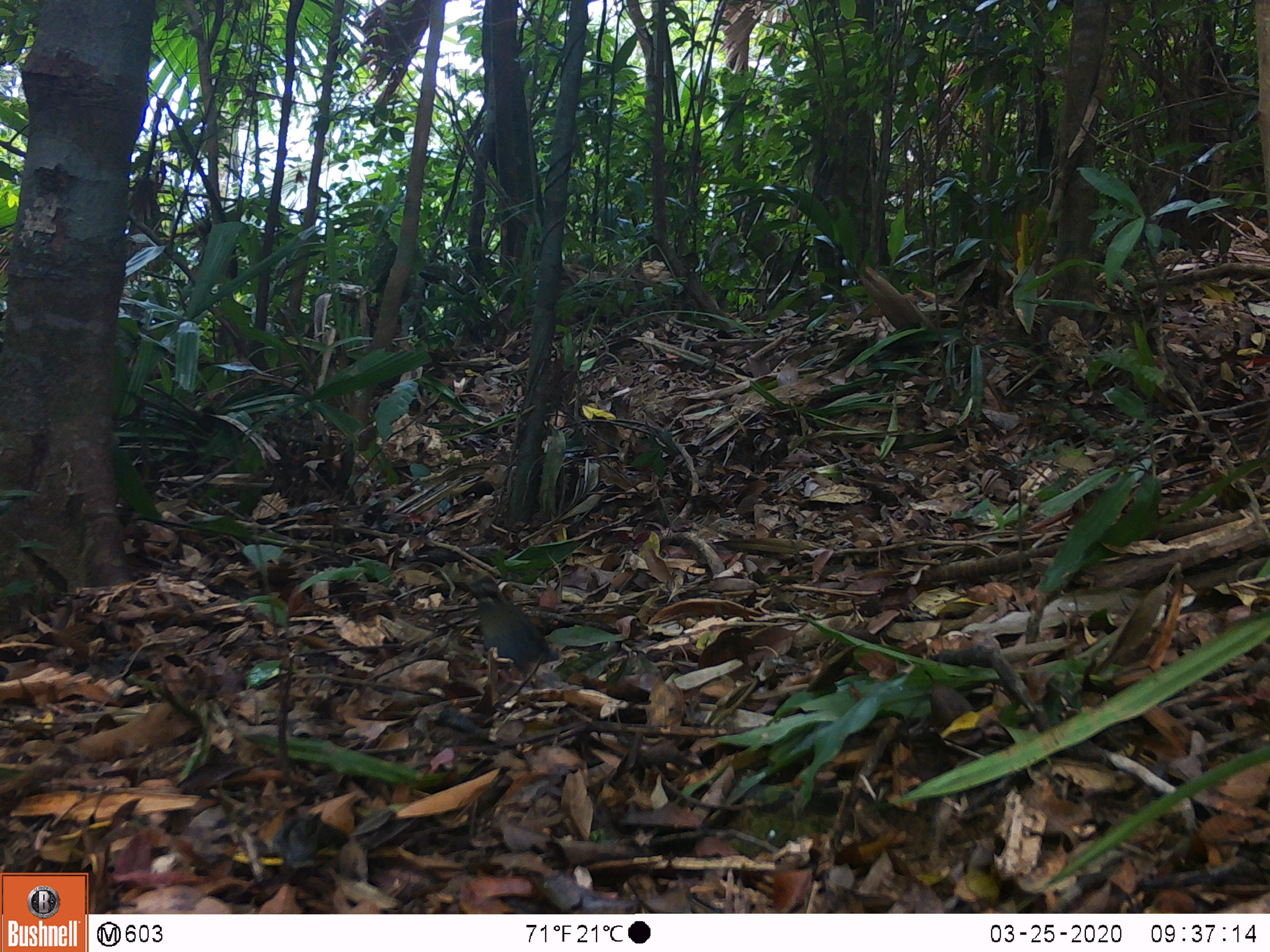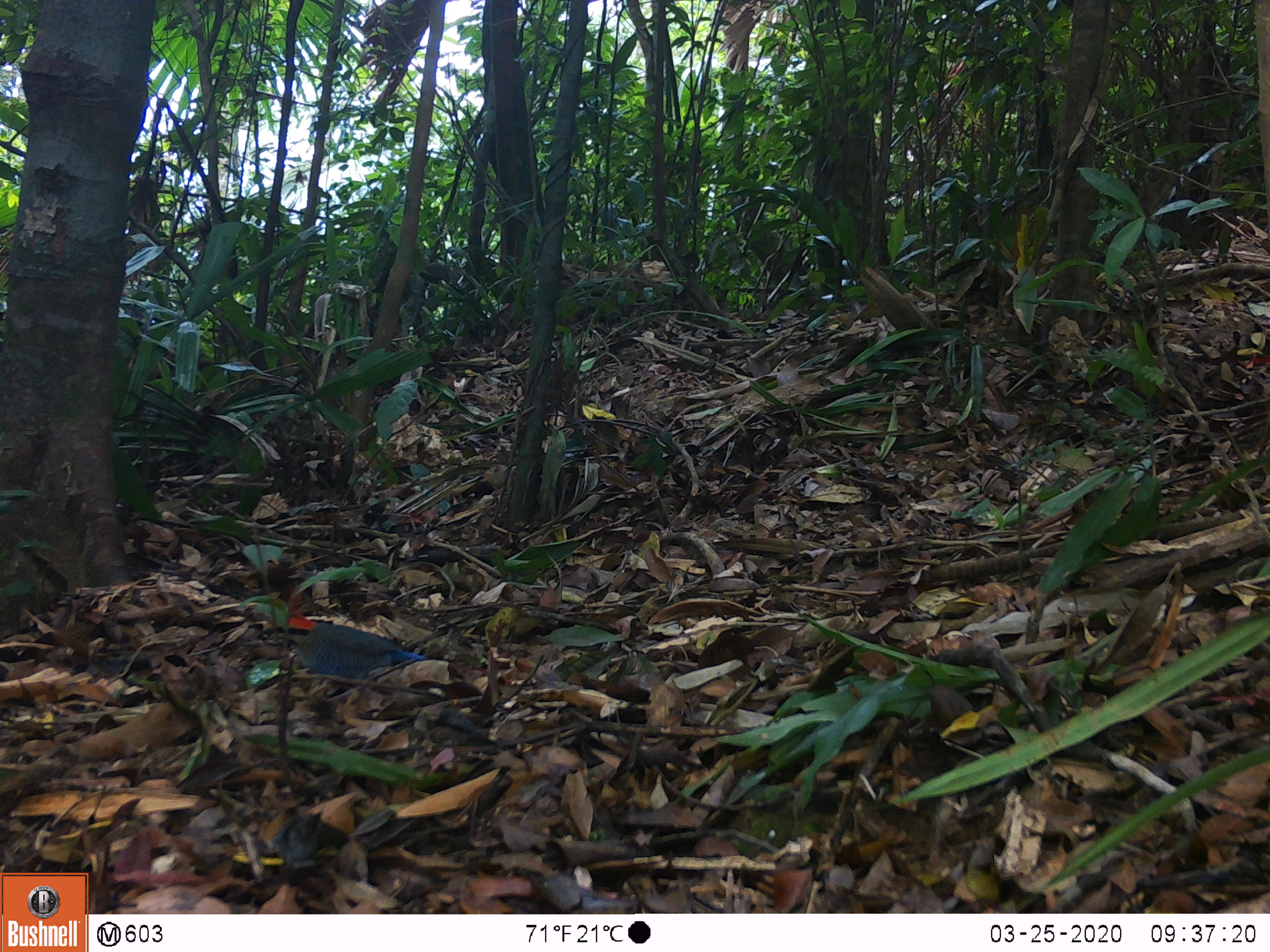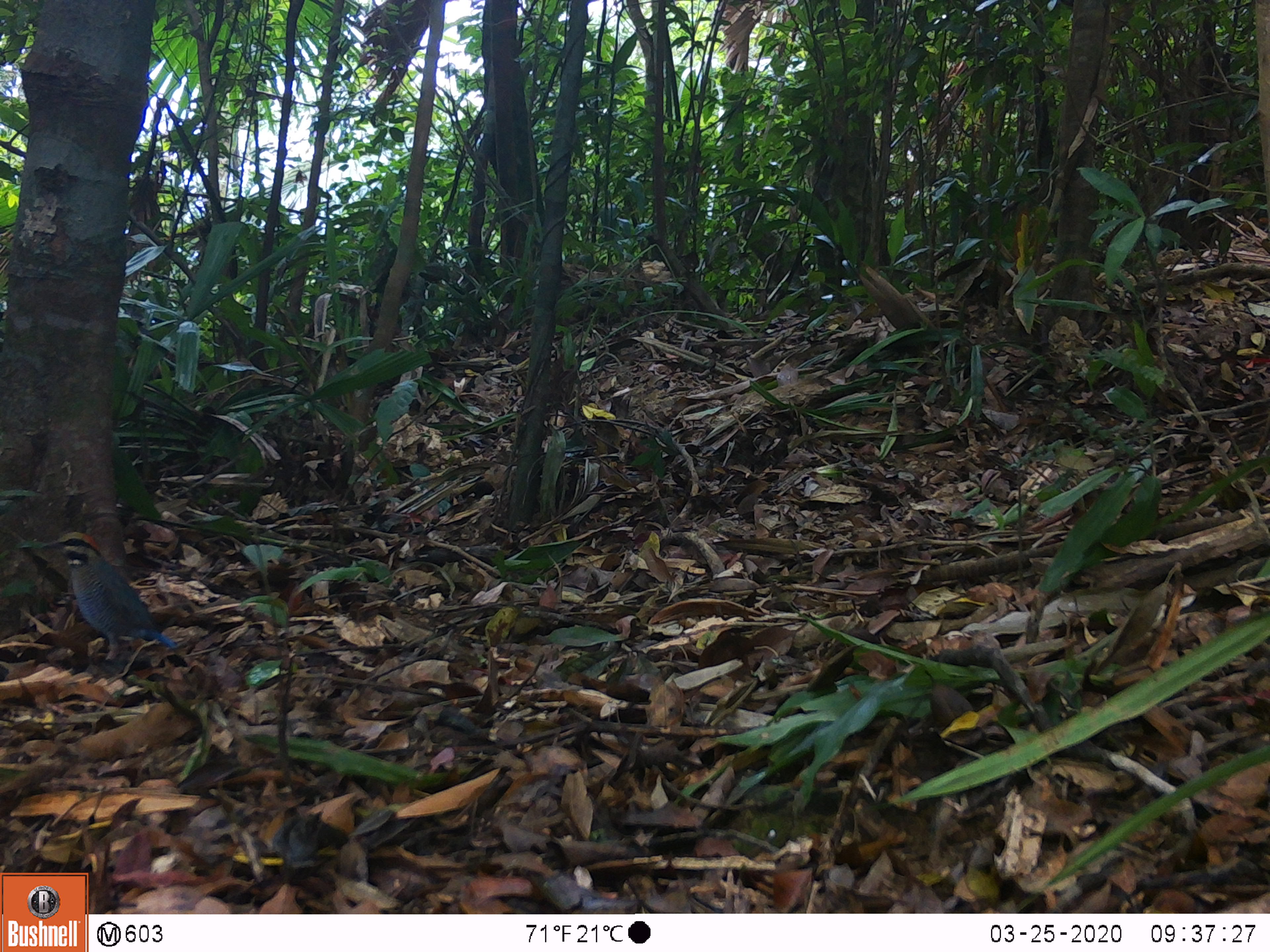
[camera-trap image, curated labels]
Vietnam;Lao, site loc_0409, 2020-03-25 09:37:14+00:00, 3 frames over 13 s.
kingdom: Animalia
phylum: Chordata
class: Aves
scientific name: Aves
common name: bird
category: unidentified bird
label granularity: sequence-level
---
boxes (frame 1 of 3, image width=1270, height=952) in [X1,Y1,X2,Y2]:
unidentified bird: [466,574,560,679]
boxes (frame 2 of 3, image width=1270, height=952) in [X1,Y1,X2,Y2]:
unidentified bird: [260,612,427,698]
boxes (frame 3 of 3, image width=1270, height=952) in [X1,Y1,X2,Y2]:
unidentified bird: [47,530,178,660]